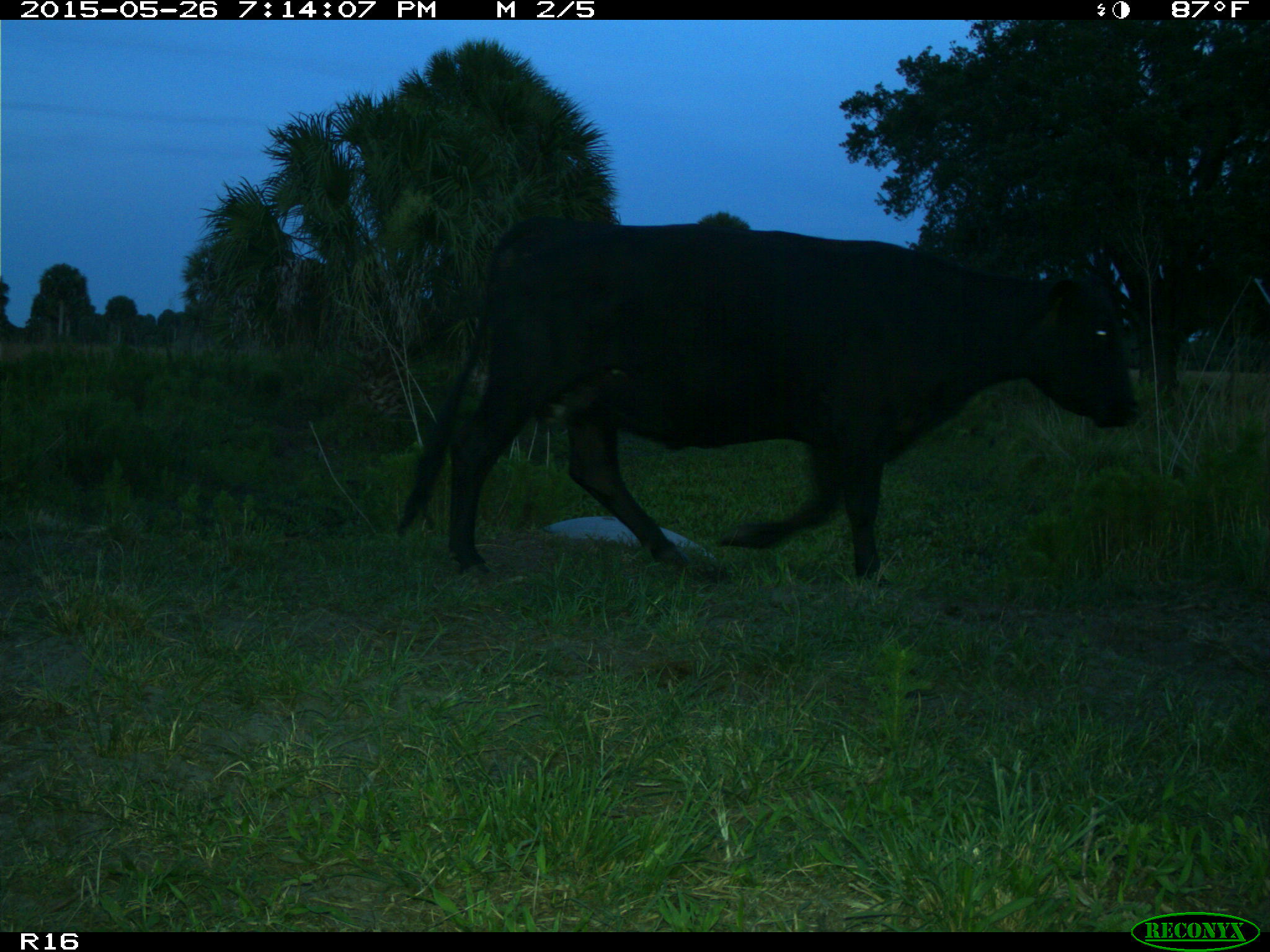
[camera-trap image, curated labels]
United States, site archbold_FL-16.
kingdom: Animalia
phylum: Chordata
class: Mammalia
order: Artiodactyla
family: Bovidae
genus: Bos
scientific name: Bos taurus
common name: domestic cow